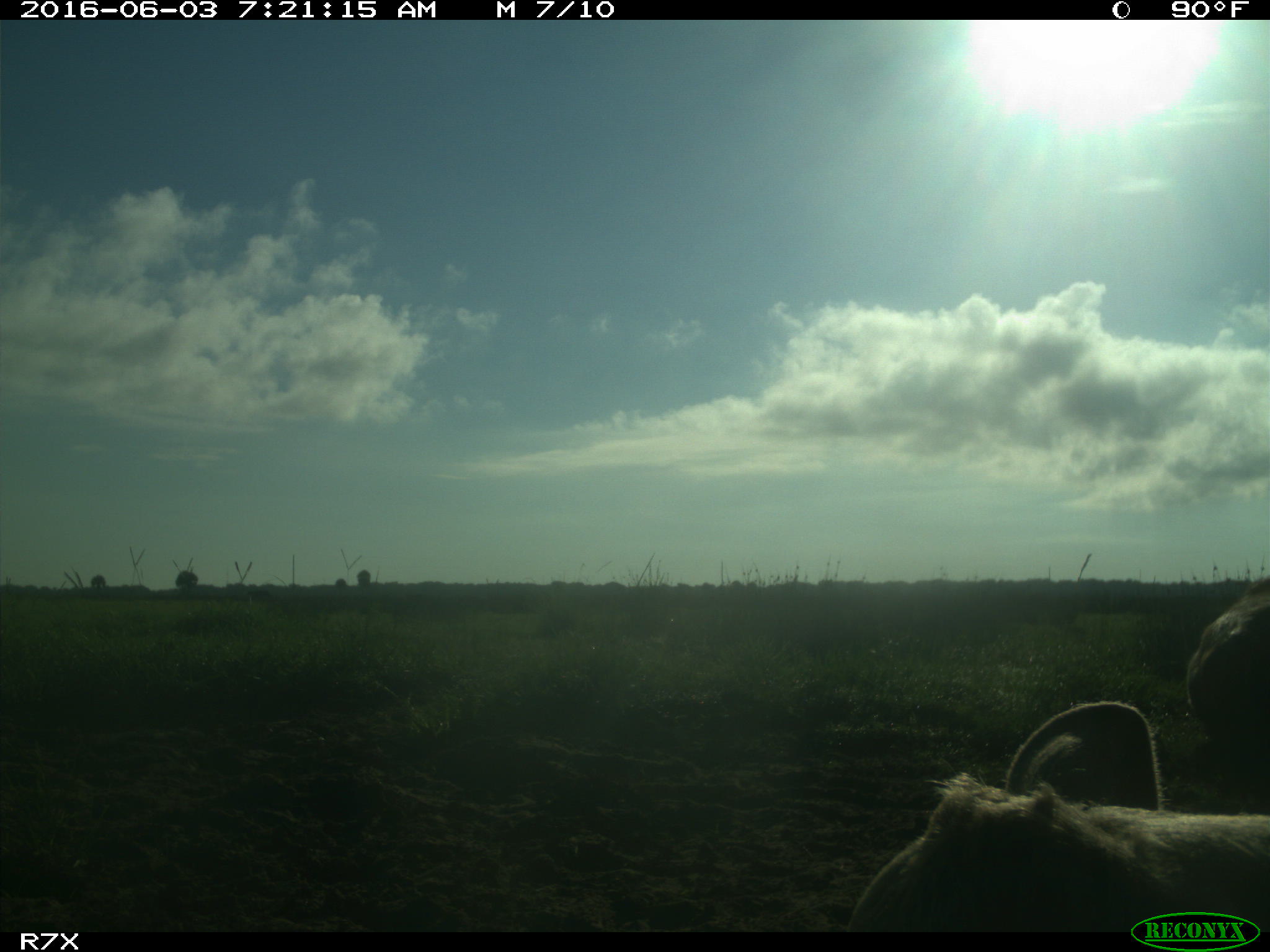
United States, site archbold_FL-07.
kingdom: Animalia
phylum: Chordata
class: Mammalia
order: Artiodactyla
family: Bovidae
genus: Bos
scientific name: Bos taurus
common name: domestic cow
Bos taurus (domestic cow).